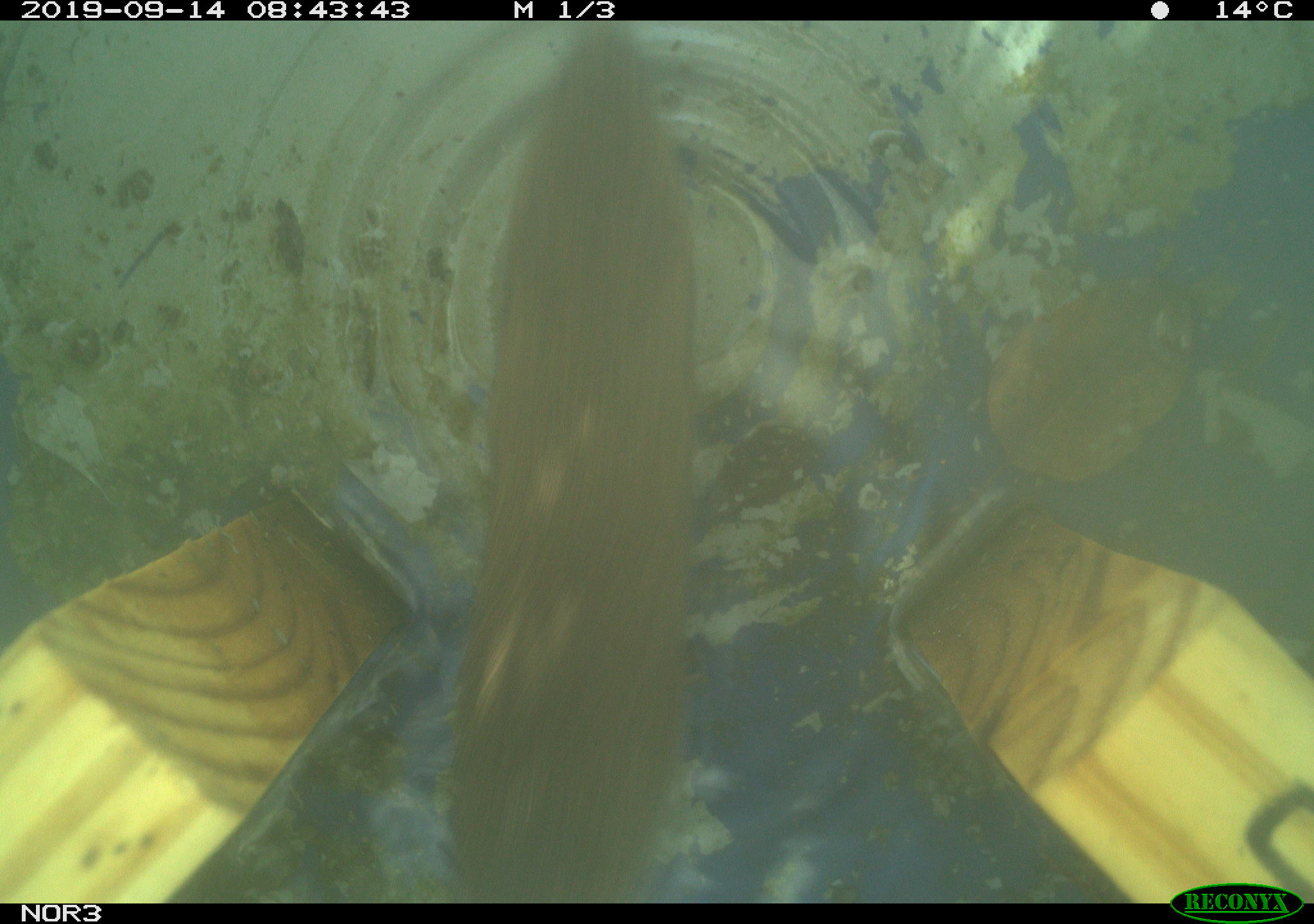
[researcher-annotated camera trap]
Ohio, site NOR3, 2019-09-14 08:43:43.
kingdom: Animalia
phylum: Chordata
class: Mammalia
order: Rodentia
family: Cricetidae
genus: Microtus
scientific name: Microtus pennsylvanicus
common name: meadow vole